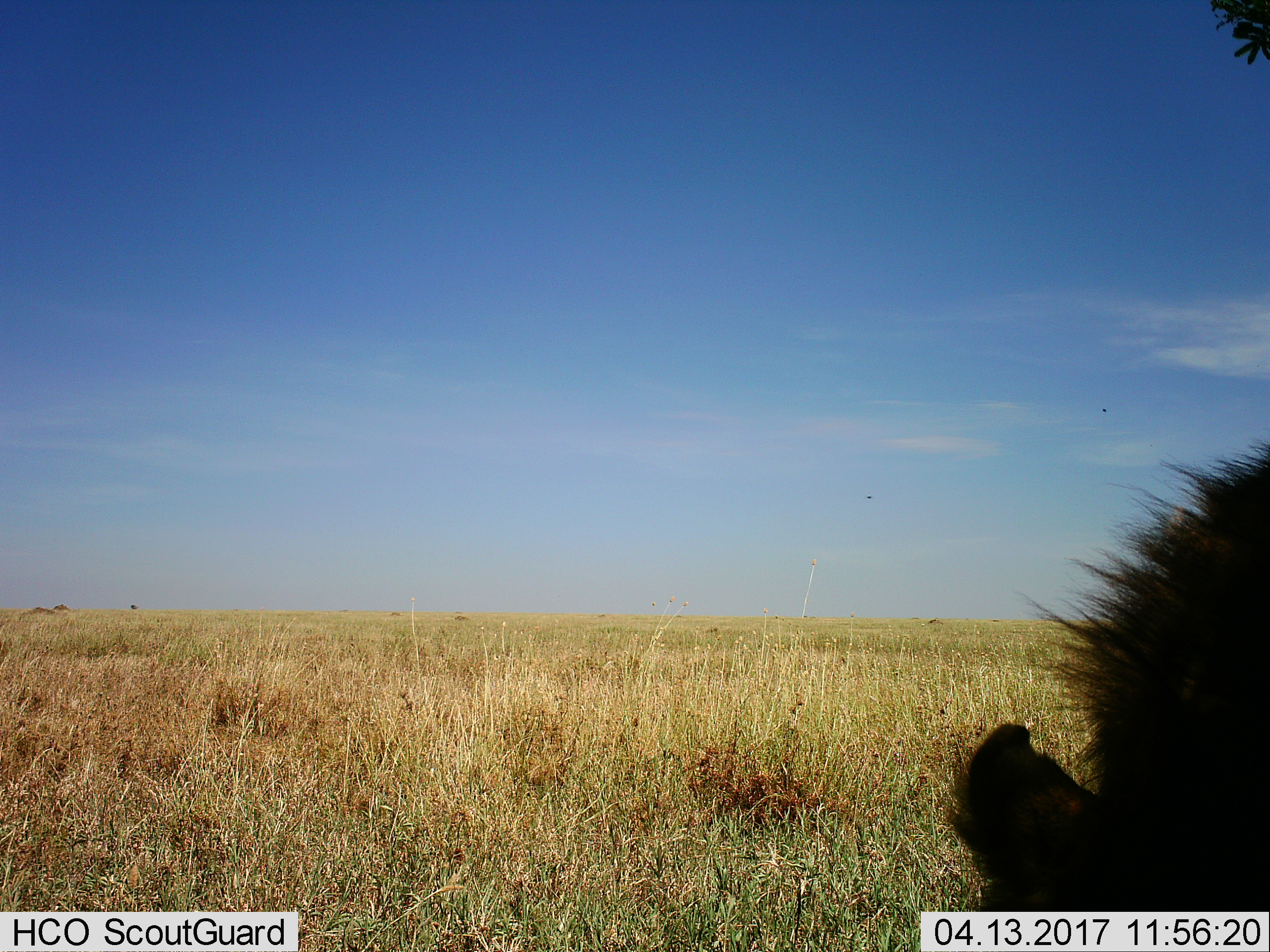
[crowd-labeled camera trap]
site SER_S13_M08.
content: unidentified animal